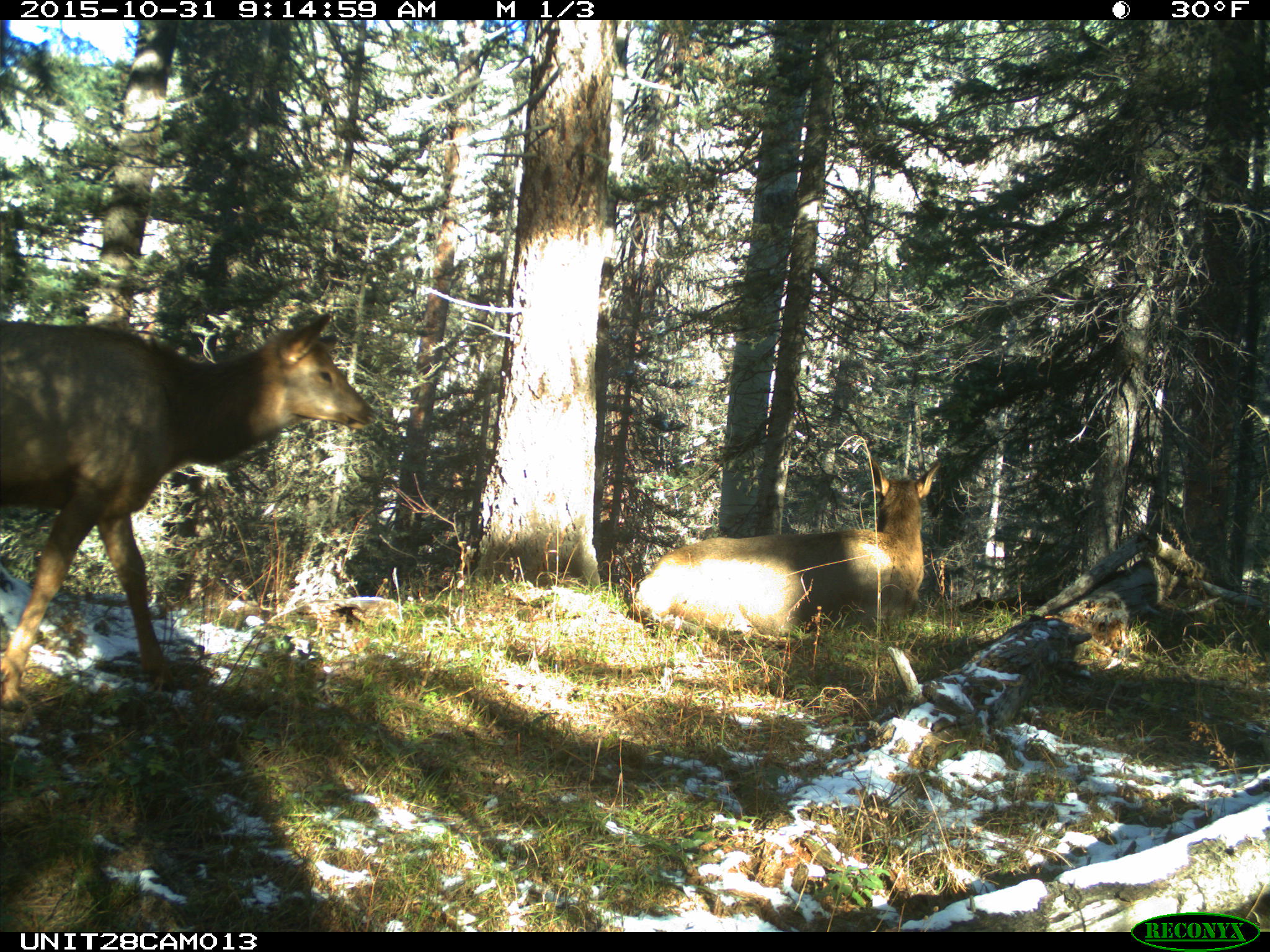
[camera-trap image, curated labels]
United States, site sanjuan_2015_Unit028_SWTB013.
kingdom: Animalia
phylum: Chordata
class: Mammalia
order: Artiodactyla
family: Cervidae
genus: Cervus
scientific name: Cervus elaphus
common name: red deer